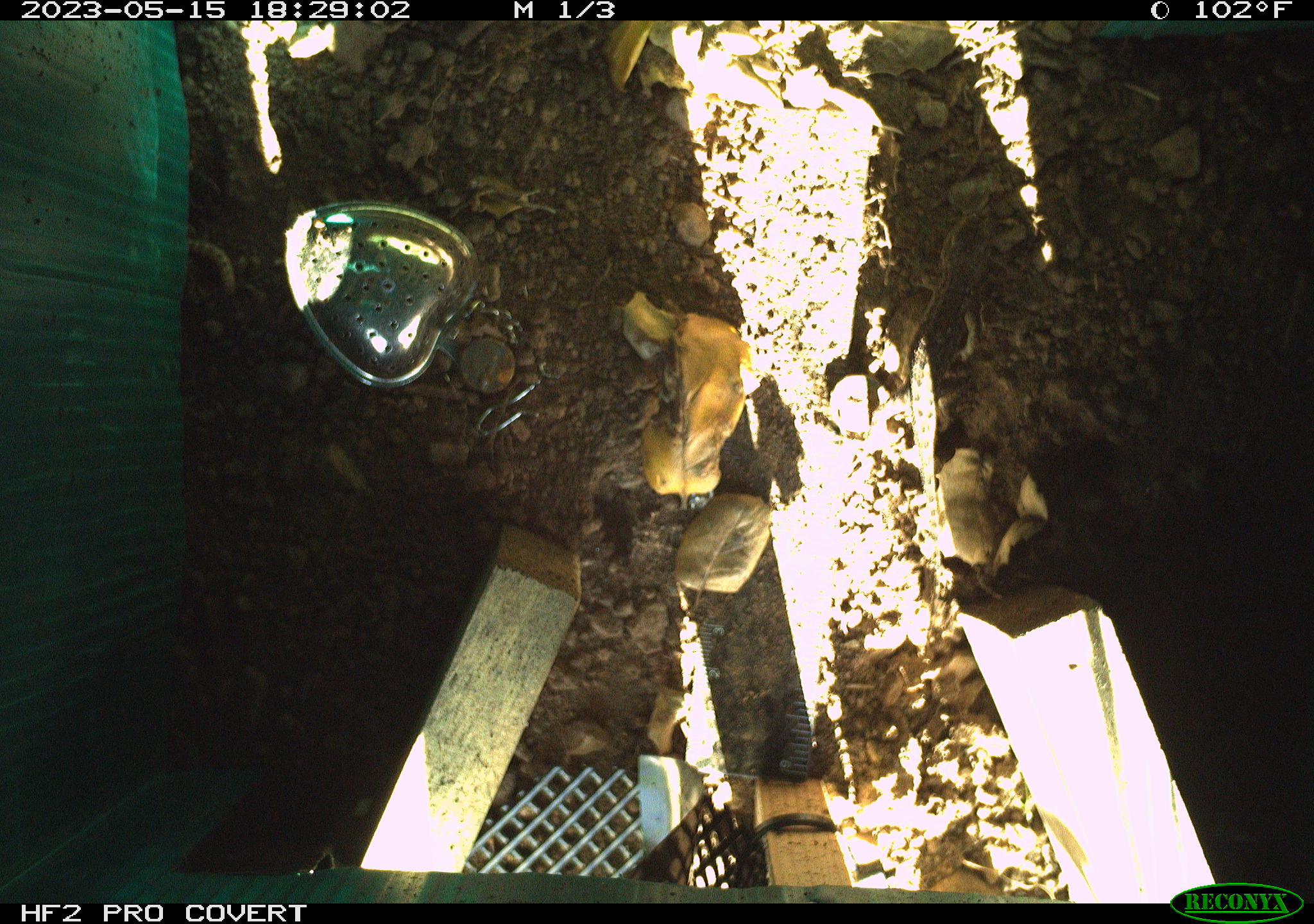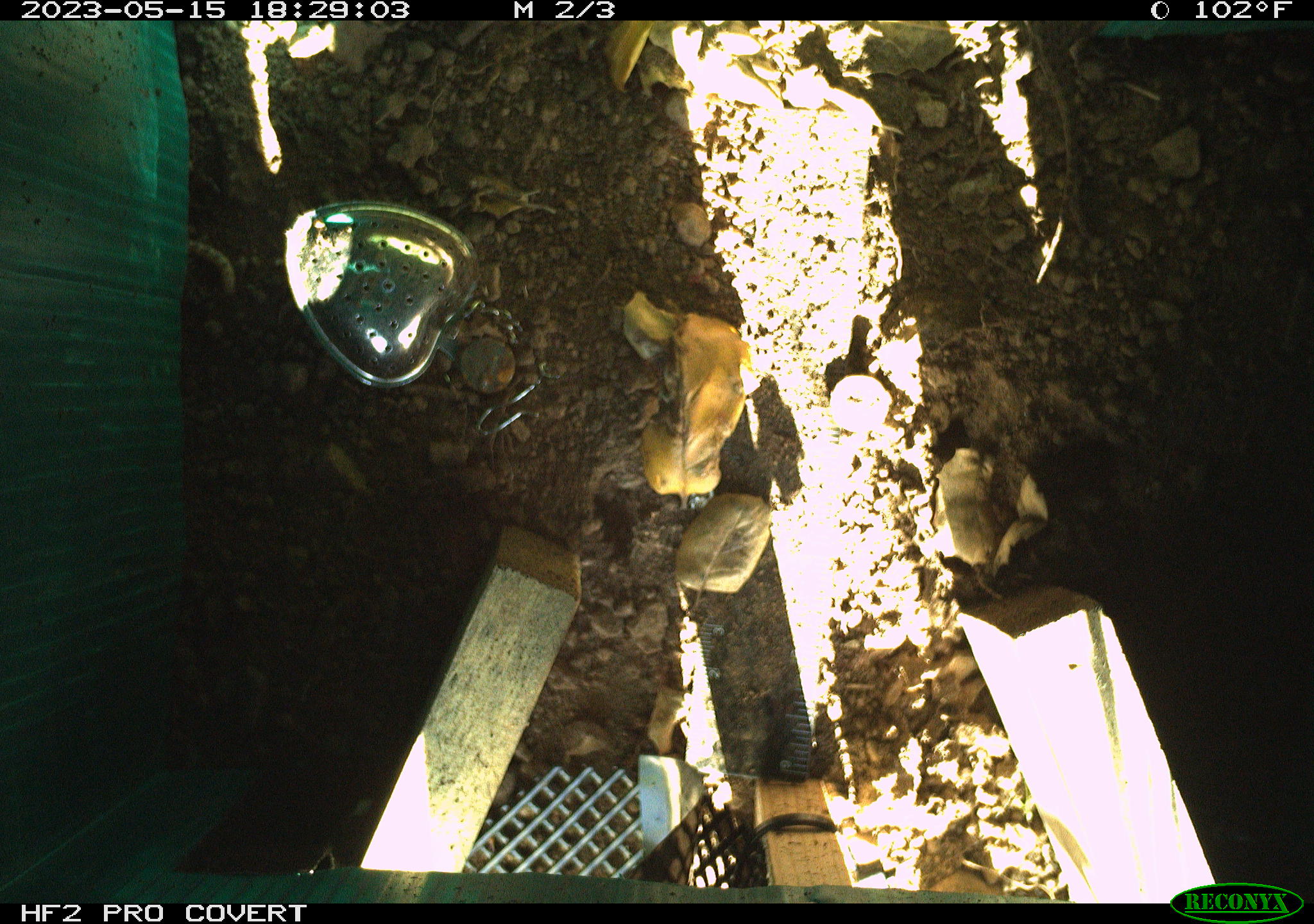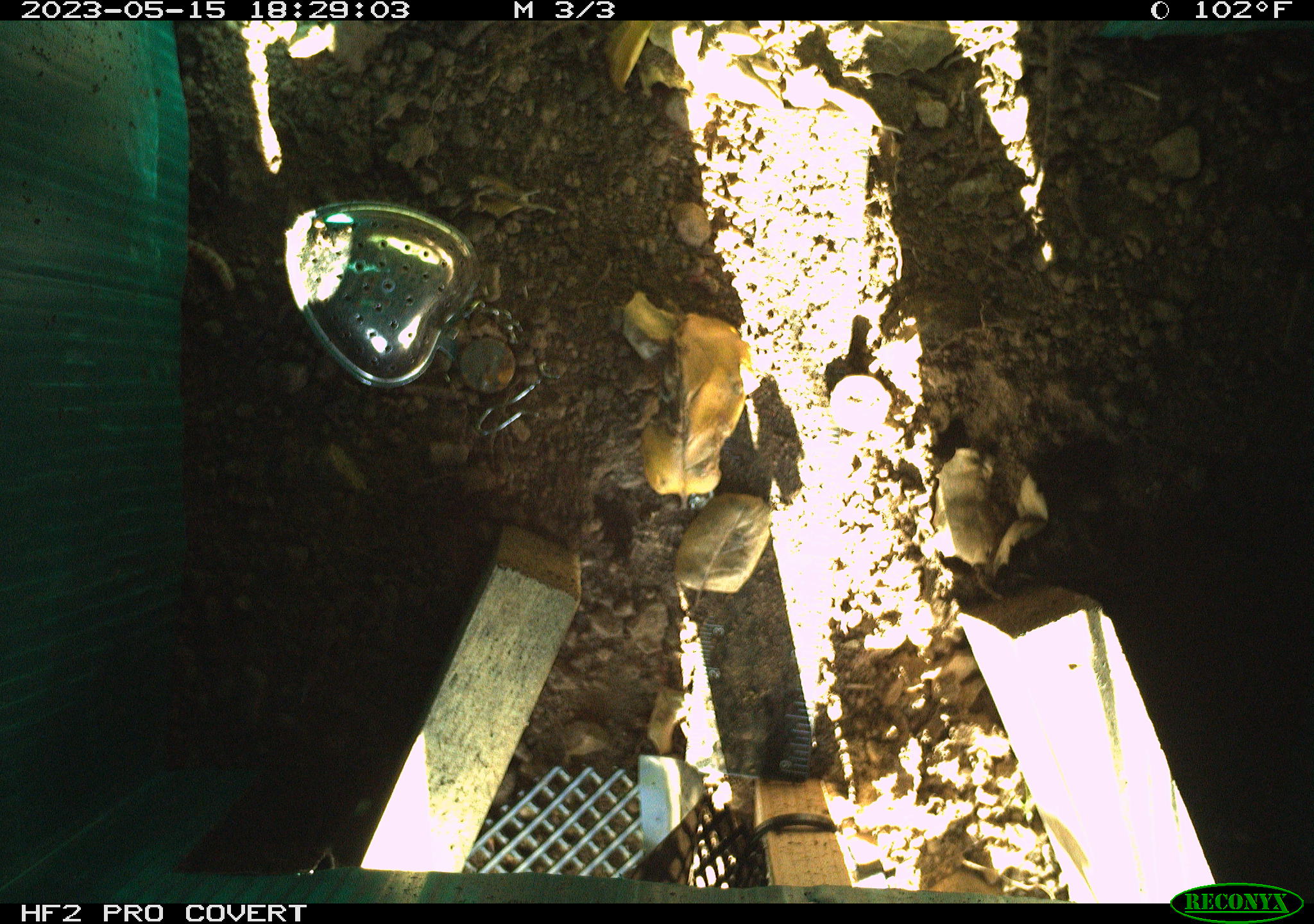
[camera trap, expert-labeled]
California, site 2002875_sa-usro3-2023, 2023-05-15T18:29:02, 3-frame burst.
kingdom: Animalia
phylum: Chordata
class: Reptilia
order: Squamata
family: Phrynosomatidae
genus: Sceloporus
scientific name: Sceloporus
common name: spiny lizards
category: sceloporus species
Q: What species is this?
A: Sceloporus species (spiny lizards) (Sceloporus).